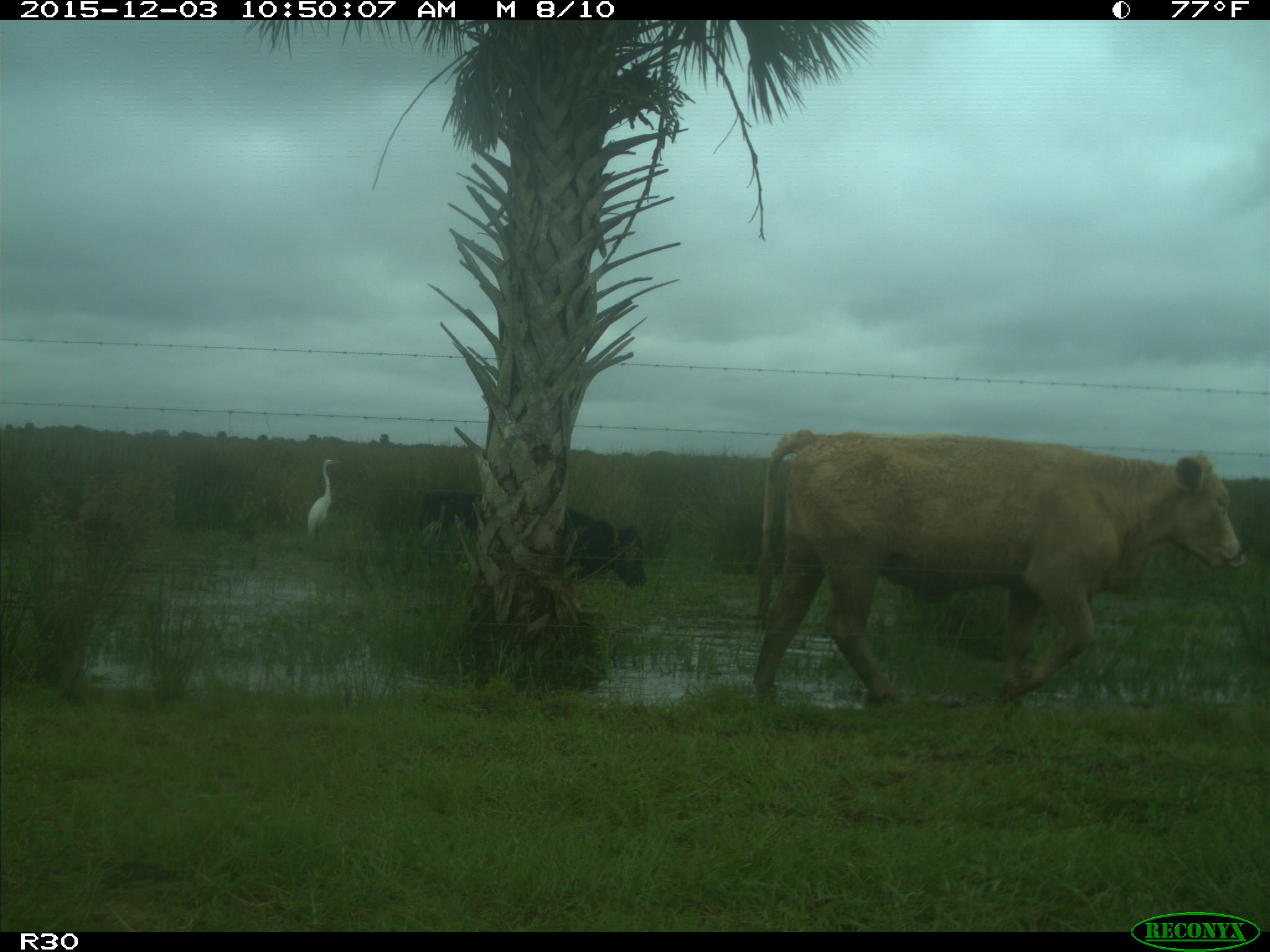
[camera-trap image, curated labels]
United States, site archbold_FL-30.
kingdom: Animalia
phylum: Chordata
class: Mammalia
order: Artiodactyla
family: Bovidae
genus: Bos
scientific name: Bos taurus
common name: domestic cow